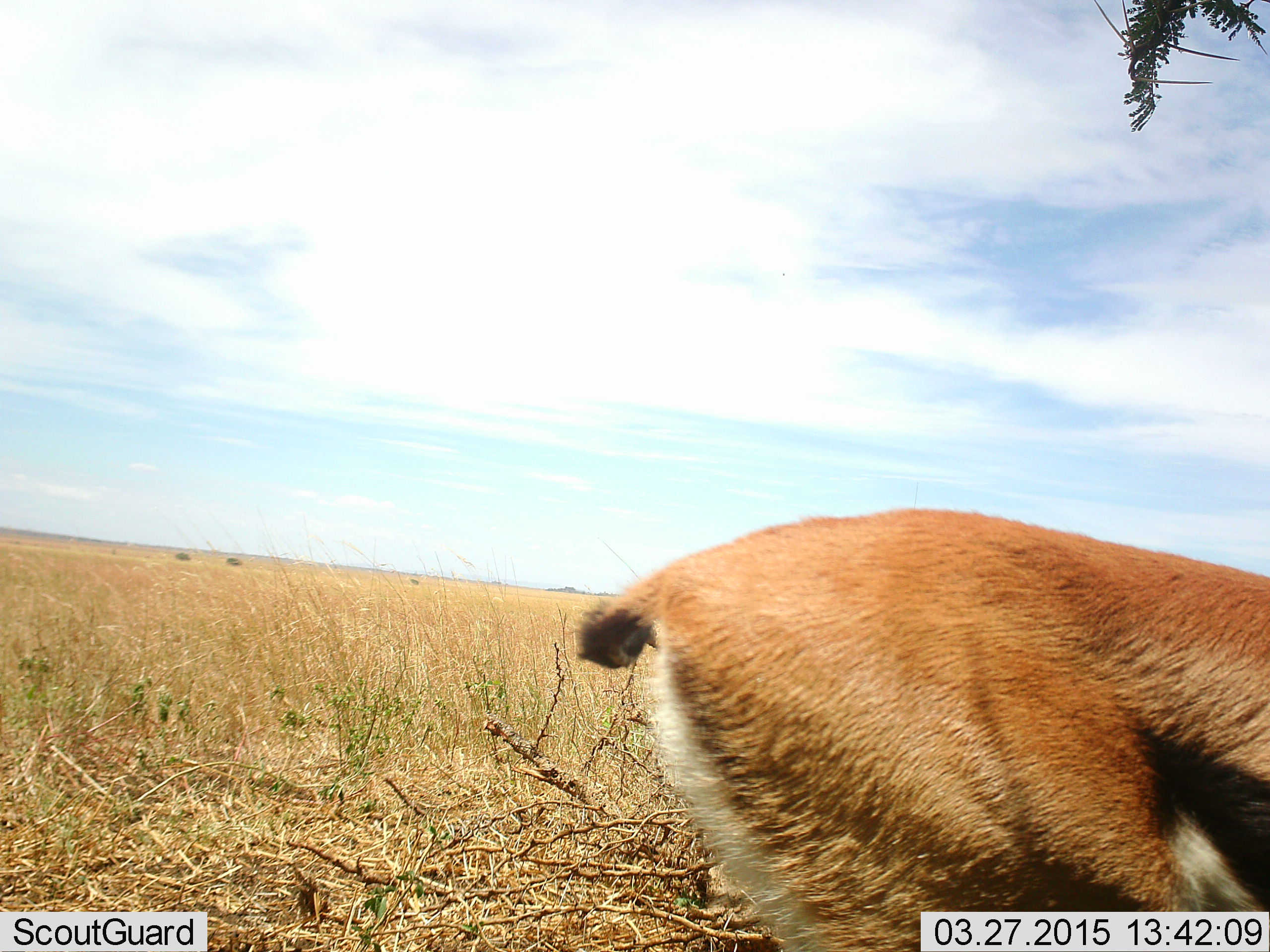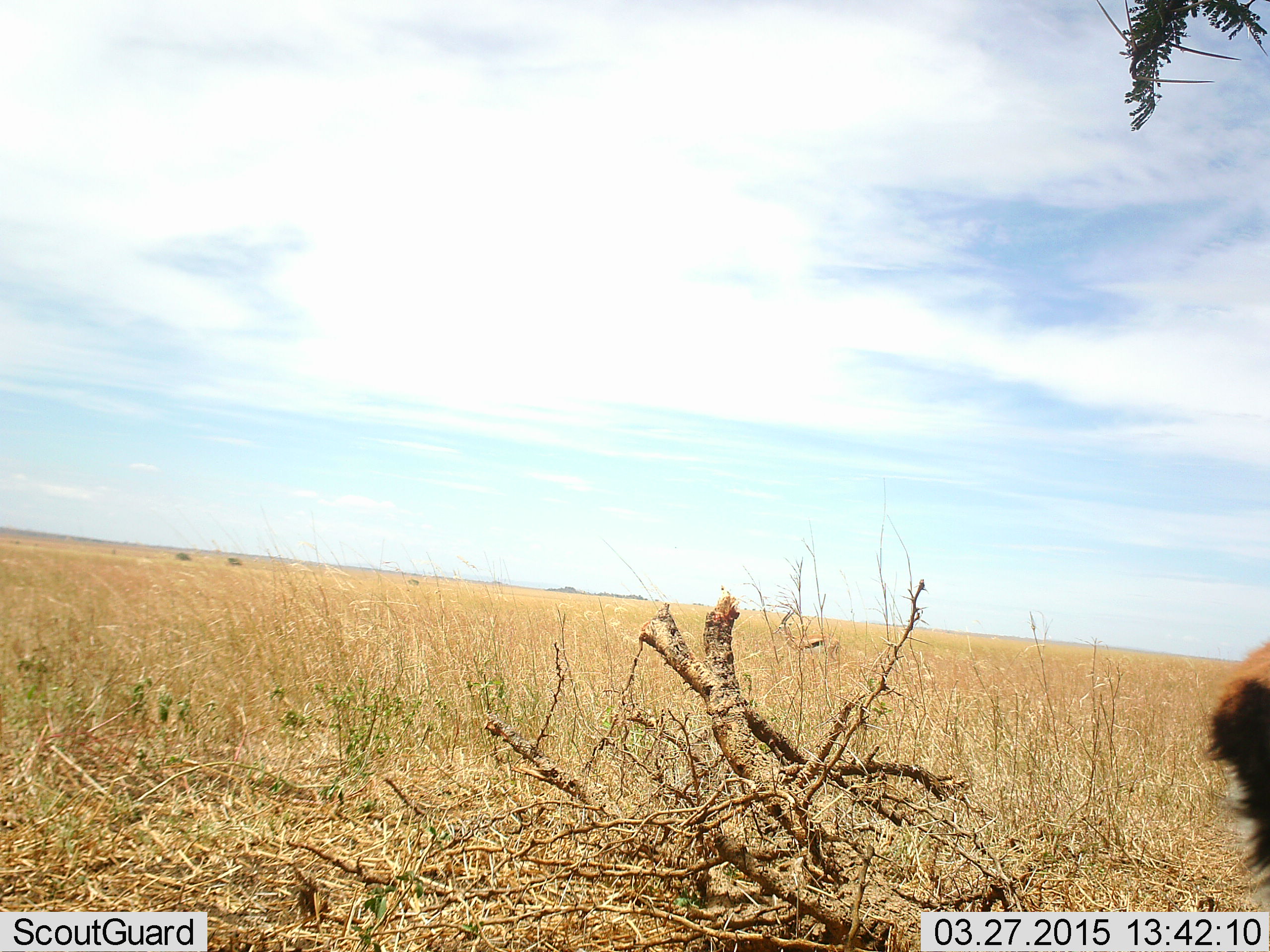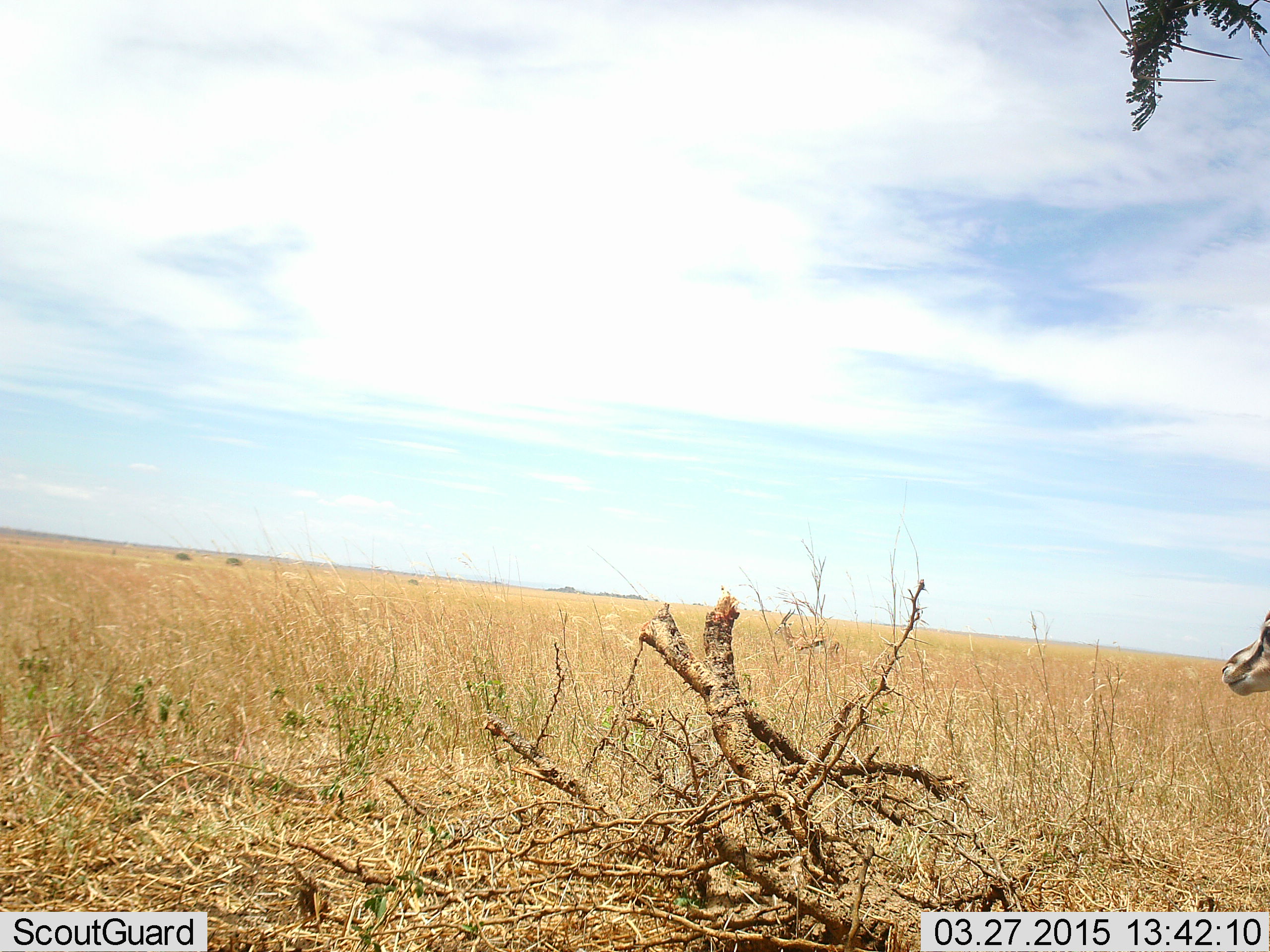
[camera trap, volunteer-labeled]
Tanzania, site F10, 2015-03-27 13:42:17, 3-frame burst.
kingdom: Animalia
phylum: Chordata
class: Mammalia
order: Artiodactyla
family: Bovidae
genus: Eudorcas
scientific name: Eudorcas thomsonii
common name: thomson's gazelle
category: gazellethomsons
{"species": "gazellethomsons (thomson's gazelle) (Eudorcas thomsonii)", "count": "1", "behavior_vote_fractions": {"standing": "0%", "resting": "0%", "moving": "100%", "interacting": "0%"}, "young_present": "0%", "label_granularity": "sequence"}